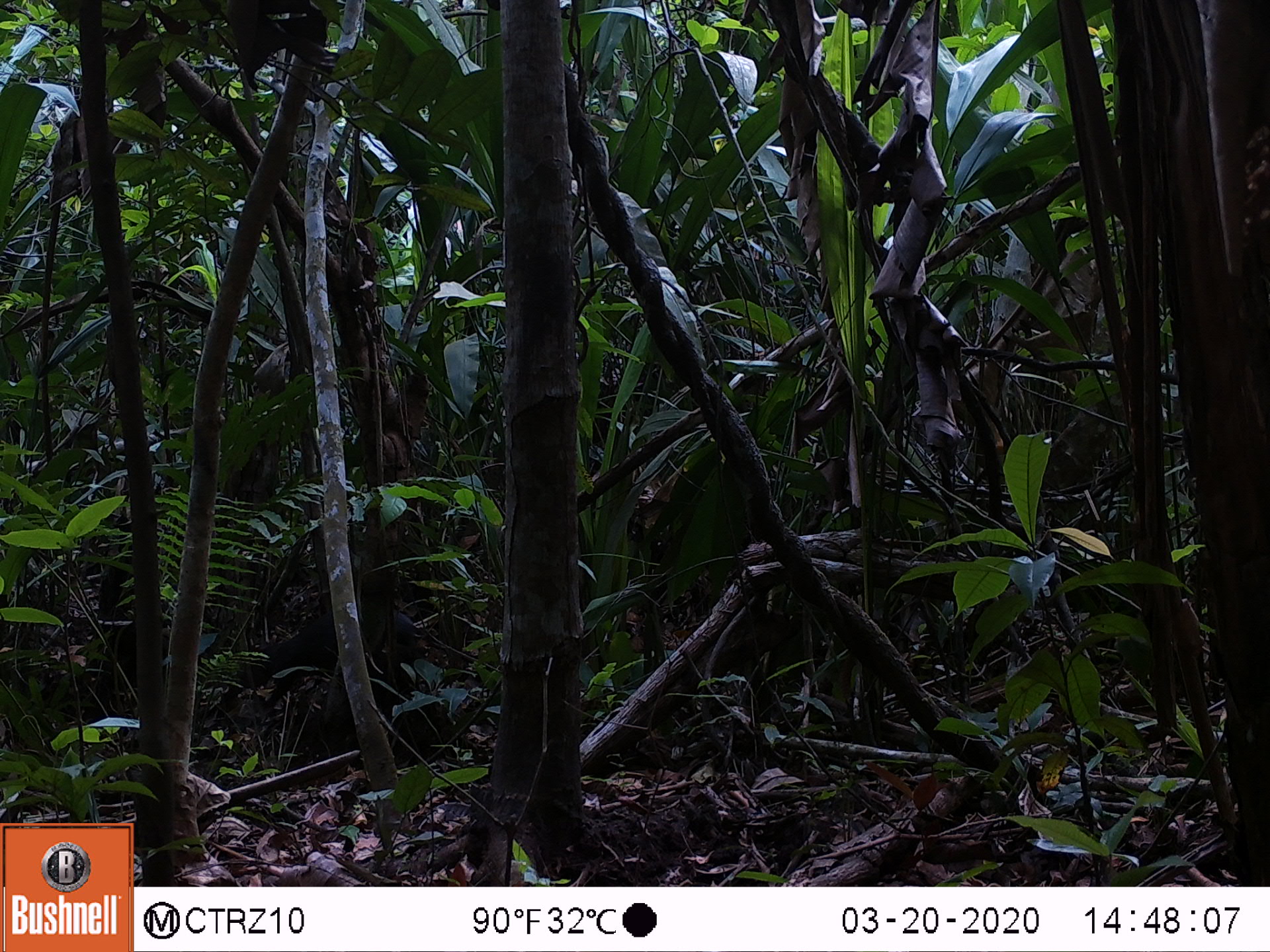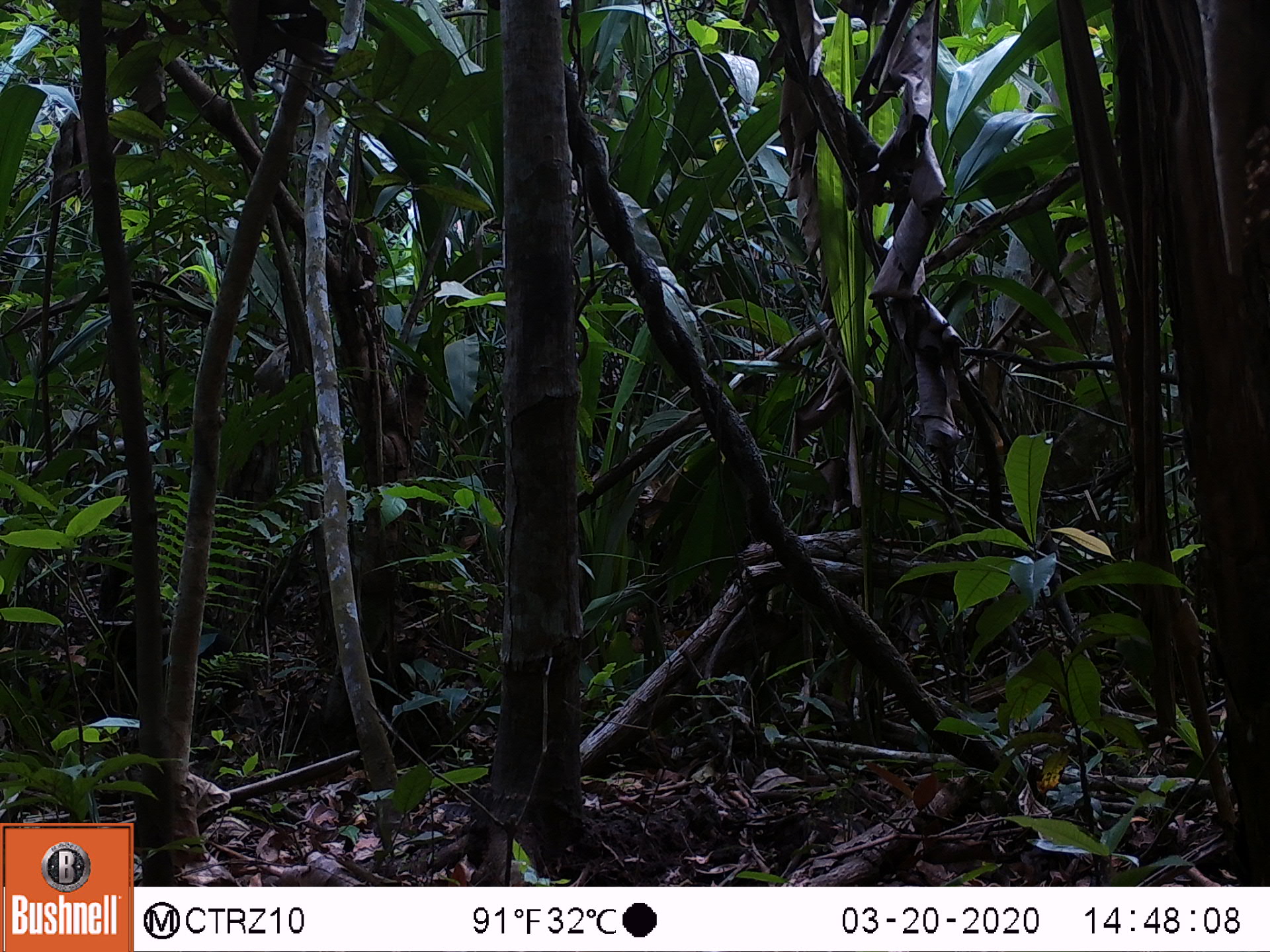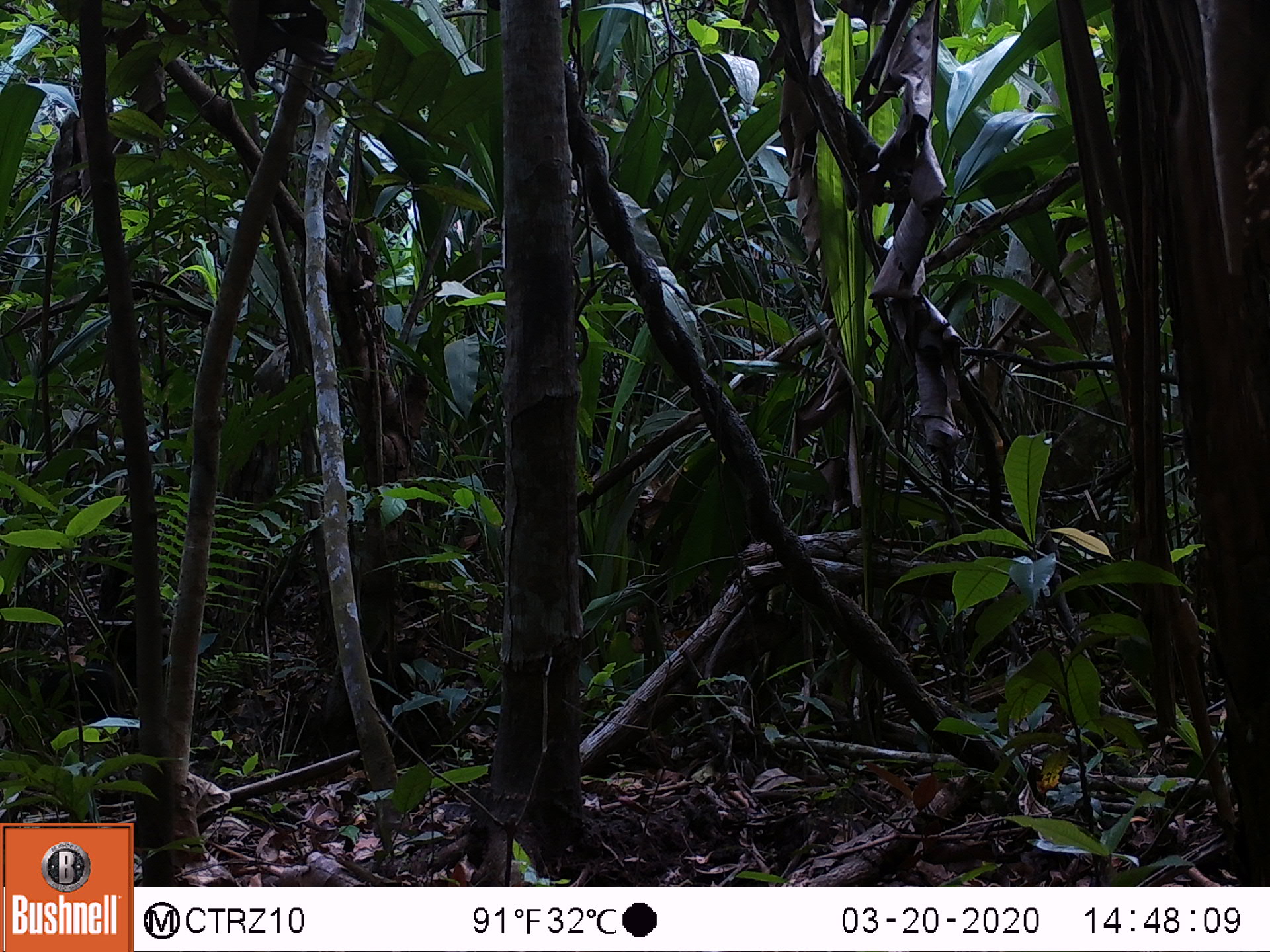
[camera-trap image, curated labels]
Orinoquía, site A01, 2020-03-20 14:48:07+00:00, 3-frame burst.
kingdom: Animalia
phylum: Chordata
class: Mammalia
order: Rodentia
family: Dasyproctidae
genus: Dasyprocta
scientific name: Dasyprocta fuliginosa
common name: black agouti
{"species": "black agouti (Dasyprocta fuliginosa)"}